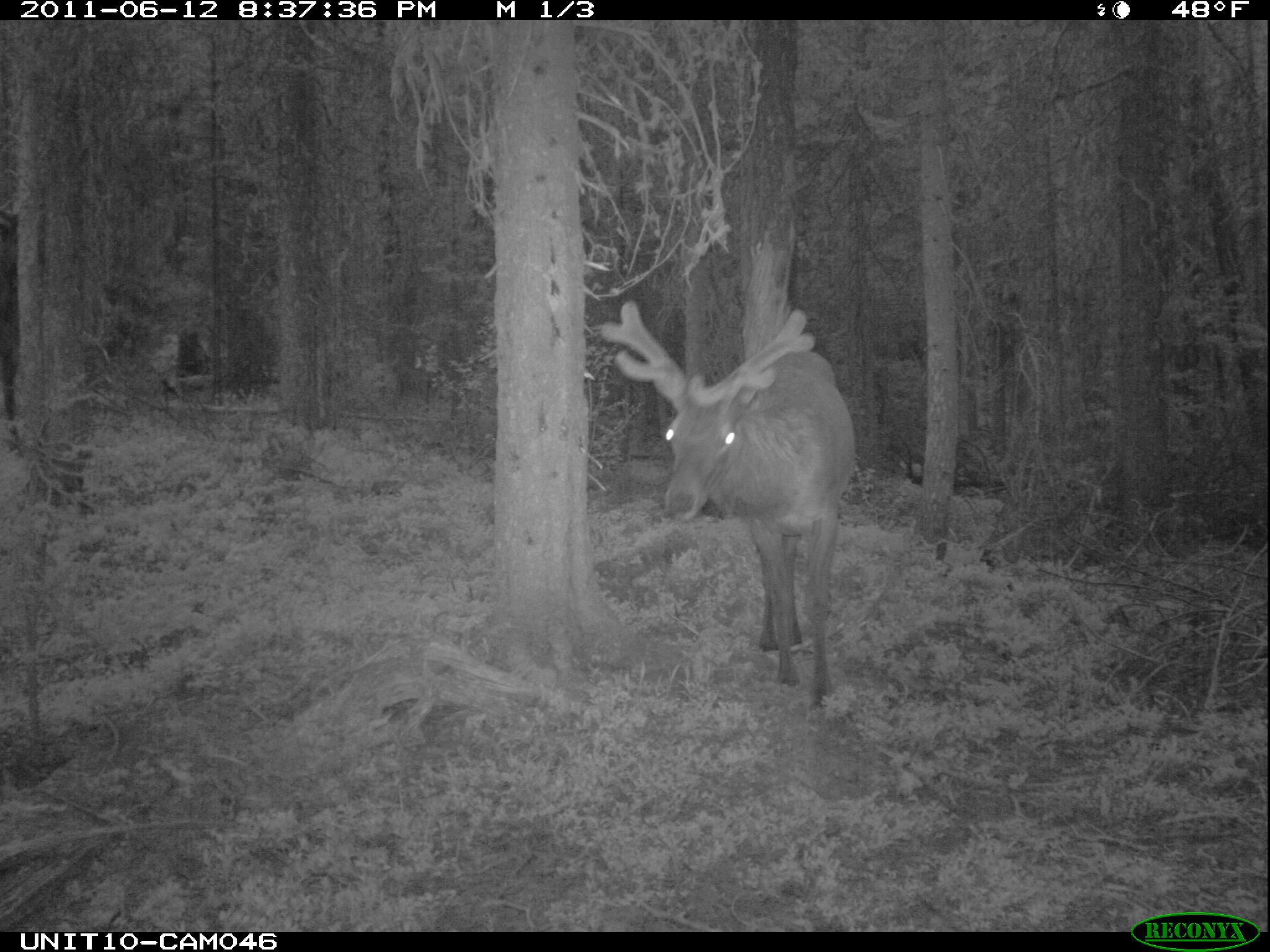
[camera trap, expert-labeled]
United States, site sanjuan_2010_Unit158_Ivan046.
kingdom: Animalia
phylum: Chordata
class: Mammalia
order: Artiodactyla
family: Cervidae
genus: Cervus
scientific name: Cervus elaphus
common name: red deer